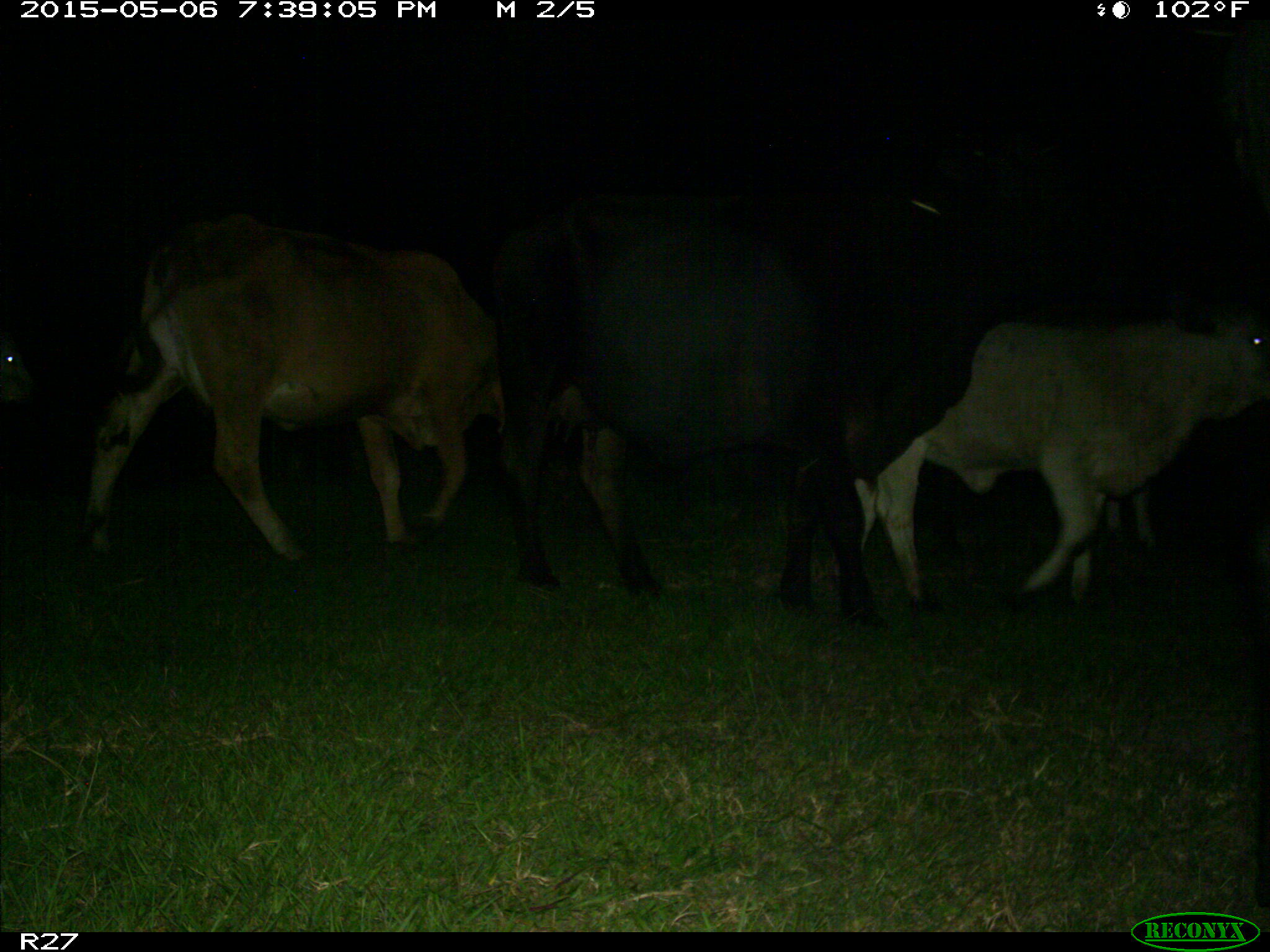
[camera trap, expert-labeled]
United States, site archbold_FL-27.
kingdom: Animalia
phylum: Chordata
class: Mammalia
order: Artiodactyla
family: Bovidae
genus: Bos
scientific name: Bos taurus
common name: domestic cow